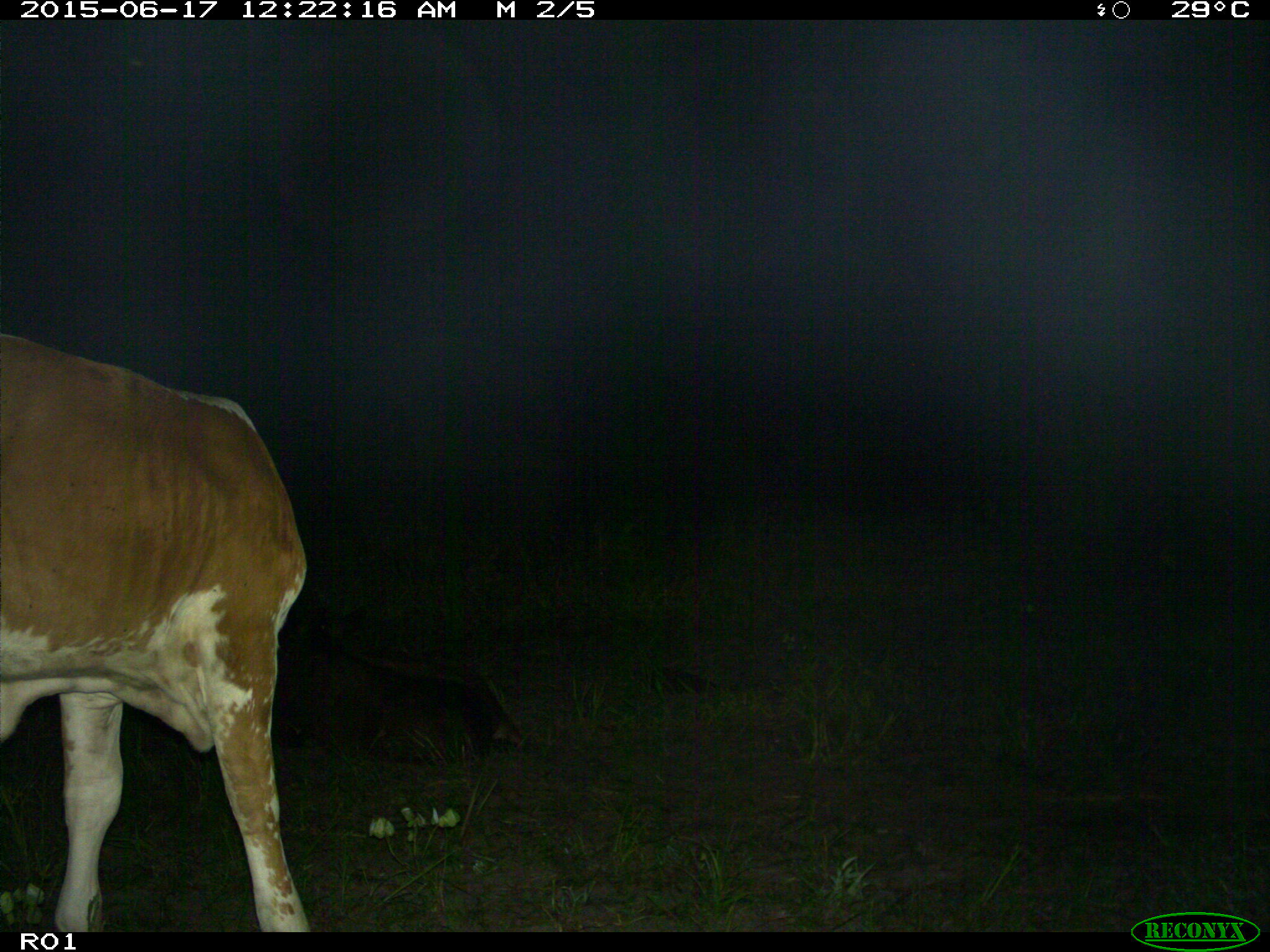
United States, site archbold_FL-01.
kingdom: Animalia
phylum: Chordata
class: Mammalia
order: Artiodactyla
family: Bovidae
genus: Bos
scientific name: Bos taurus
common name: domestic cow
Bos taurus (domestic cow).